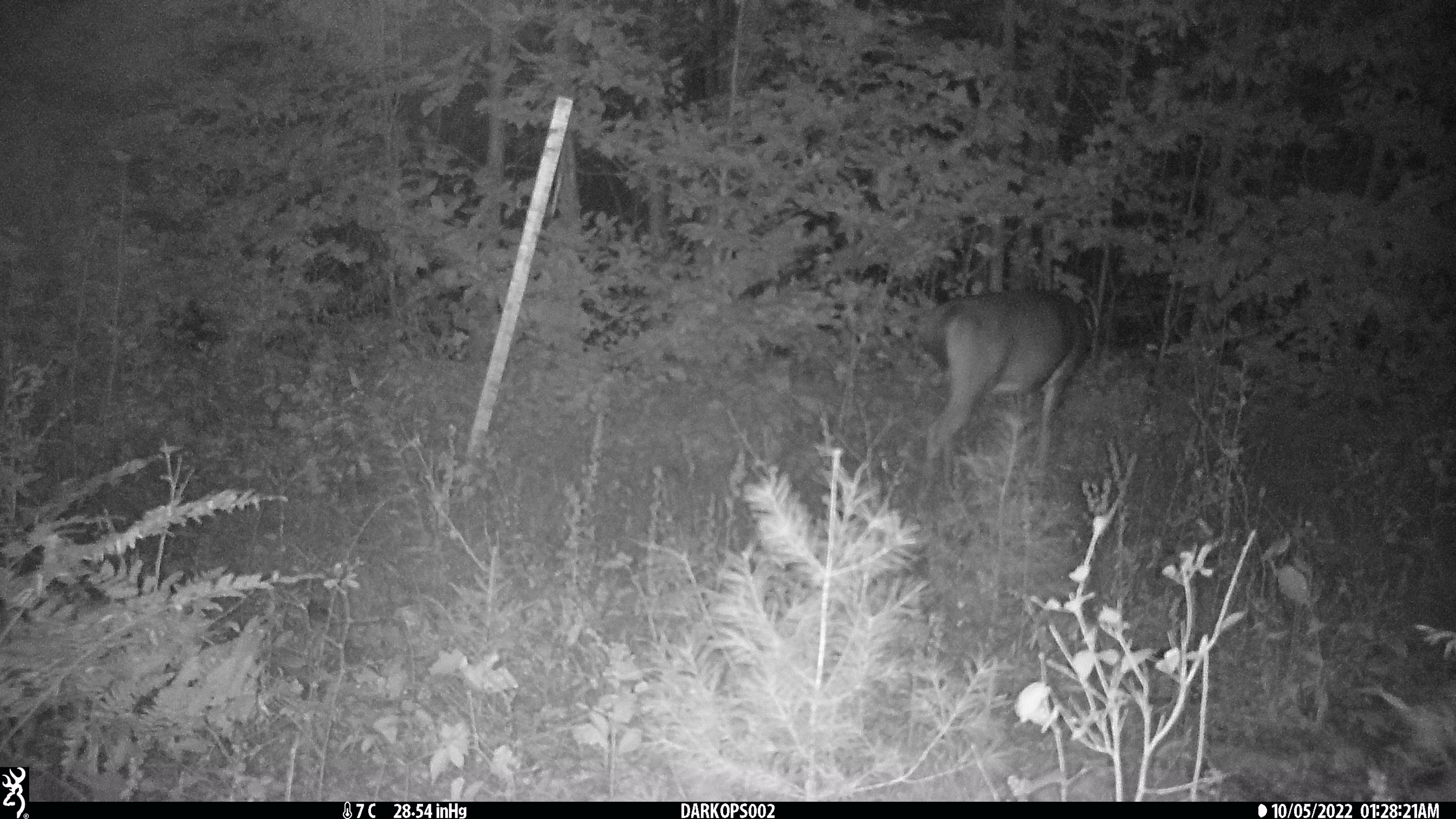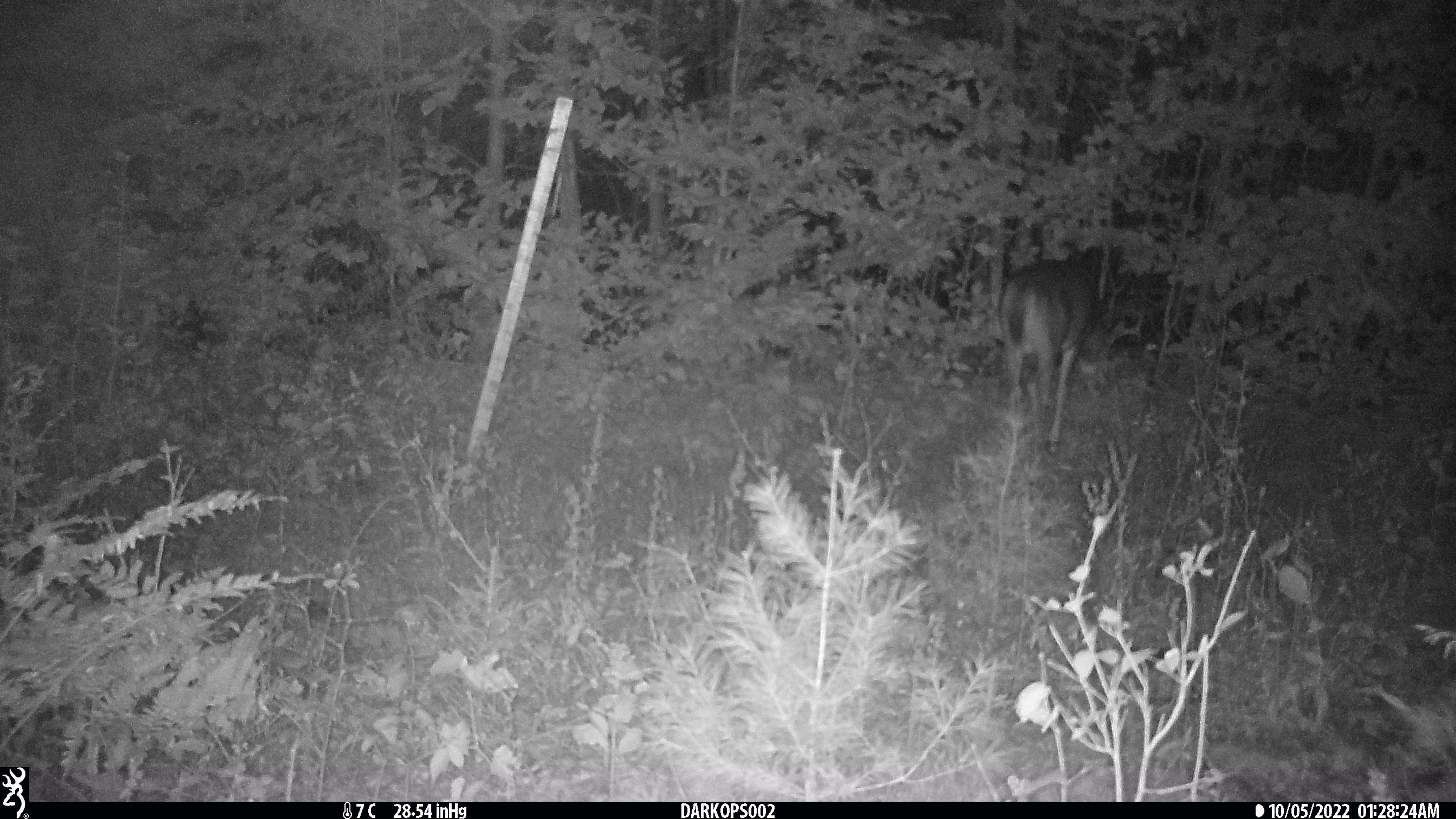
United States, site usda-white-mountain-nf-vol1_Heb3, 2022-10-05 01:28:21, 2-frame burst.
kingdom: Animalia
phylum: Chordata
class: Mammalia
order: Artiodactyla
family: Cervidae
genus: Odocoileus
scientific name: Odocoileus virginianus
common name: white-tailed deer